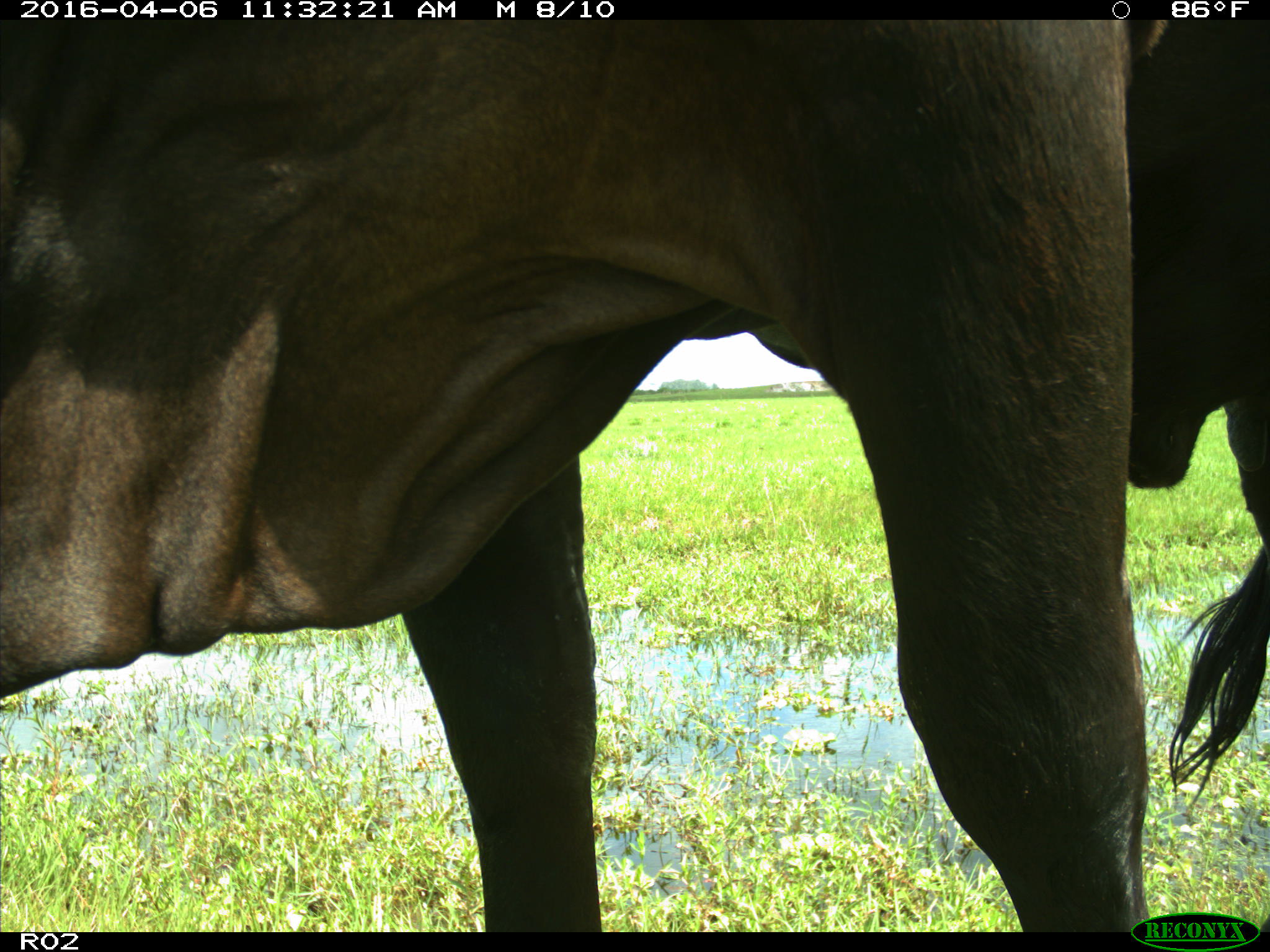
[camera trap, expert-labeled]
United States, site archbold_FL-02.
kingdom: Animalia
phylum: Chordata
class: Mammalia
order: Artiodactyla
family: Bovidae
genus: Bos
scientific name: Bos taurus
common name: domestic cow